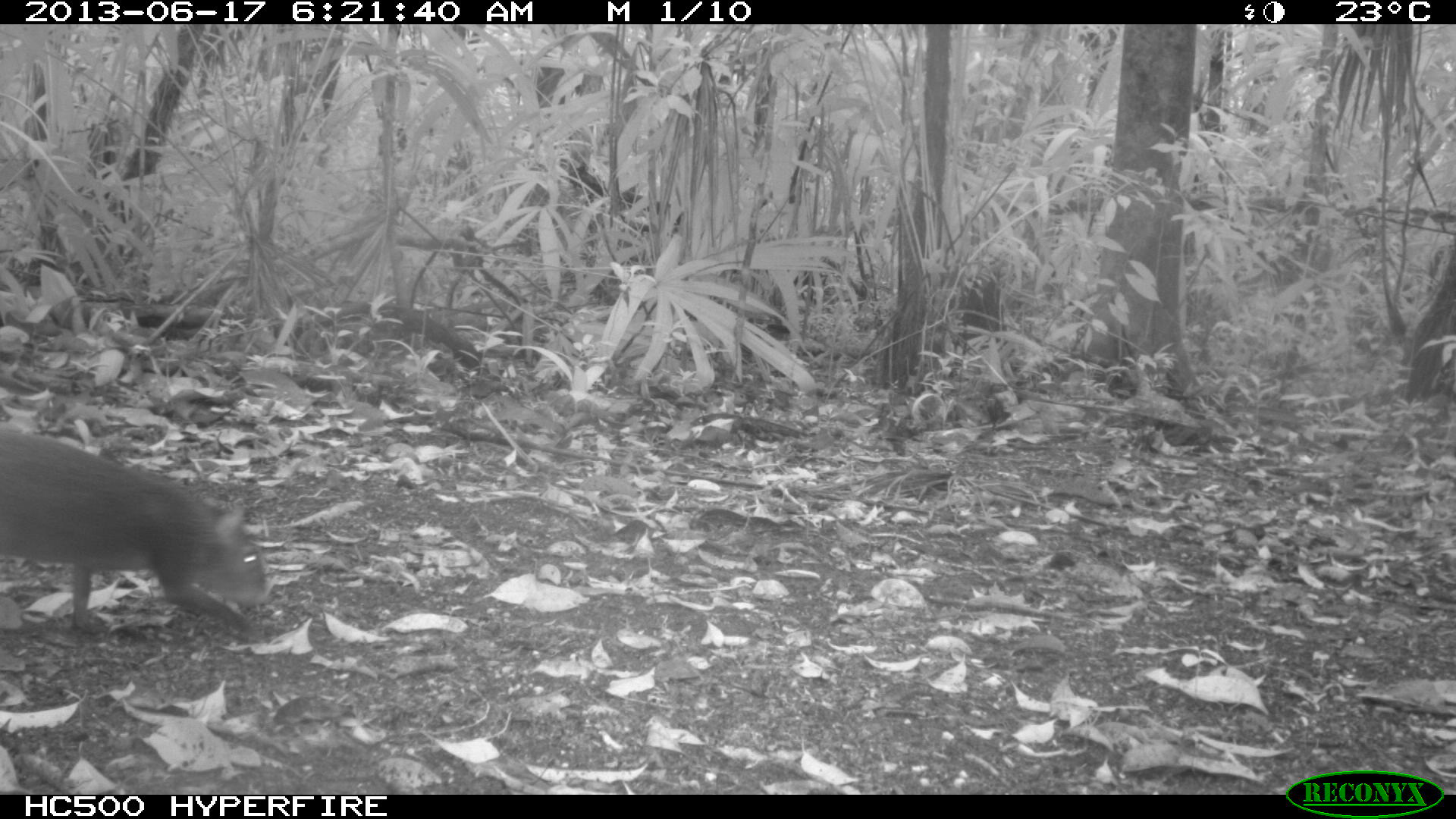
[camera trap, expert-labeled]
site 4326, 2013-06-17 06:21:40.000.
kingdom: Animalia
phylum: Chordata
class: Mammalia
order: Rodentia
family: Dasyproctidae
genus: Dasyprocta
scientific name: Dasyprocta punctata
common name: central american agouti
Dasyprocta punctata (central american agouti), count 1.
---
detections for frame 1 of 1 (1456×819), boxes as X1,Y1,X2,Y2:
dasyprocta punctata: 0,428,270,640